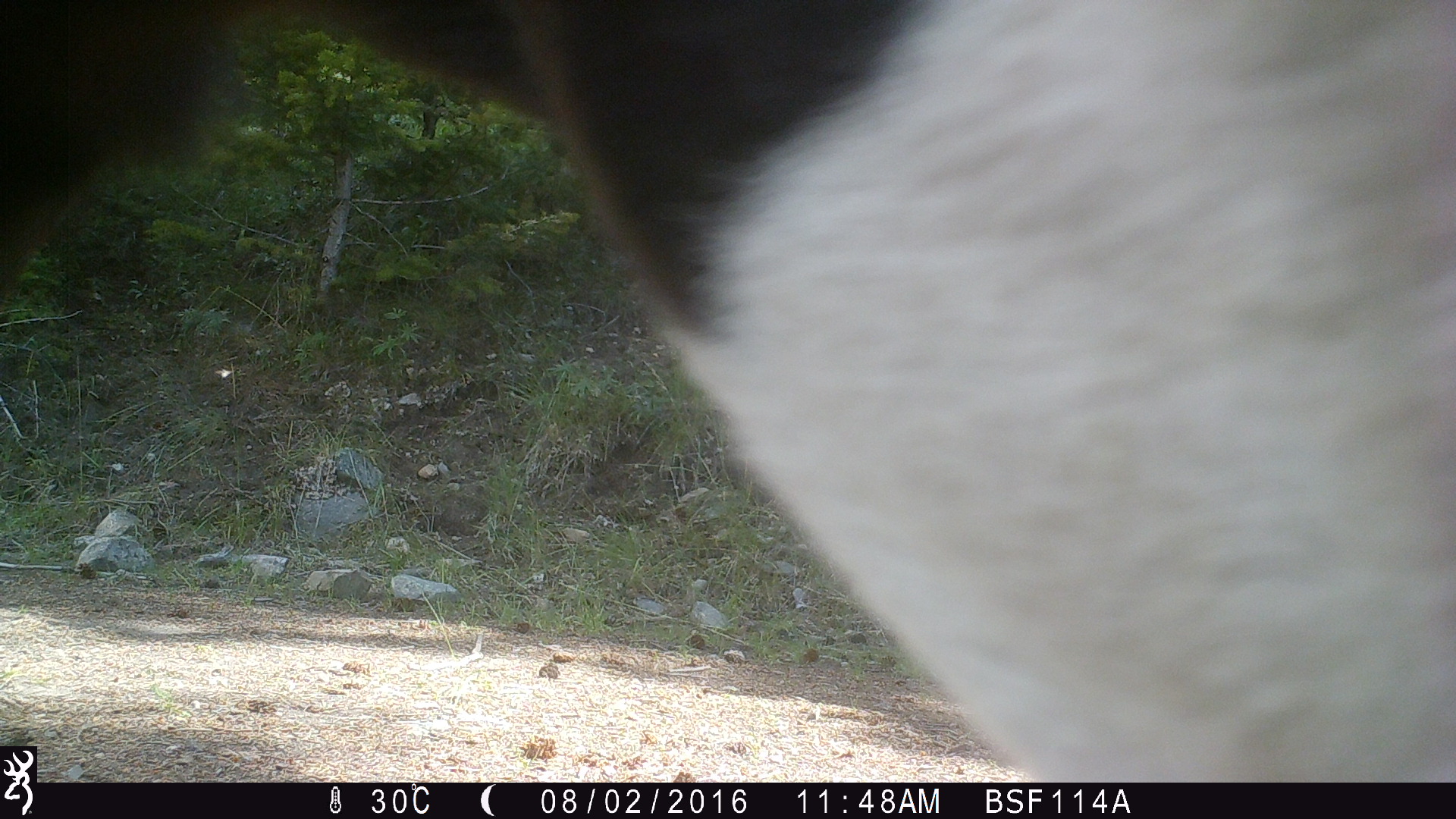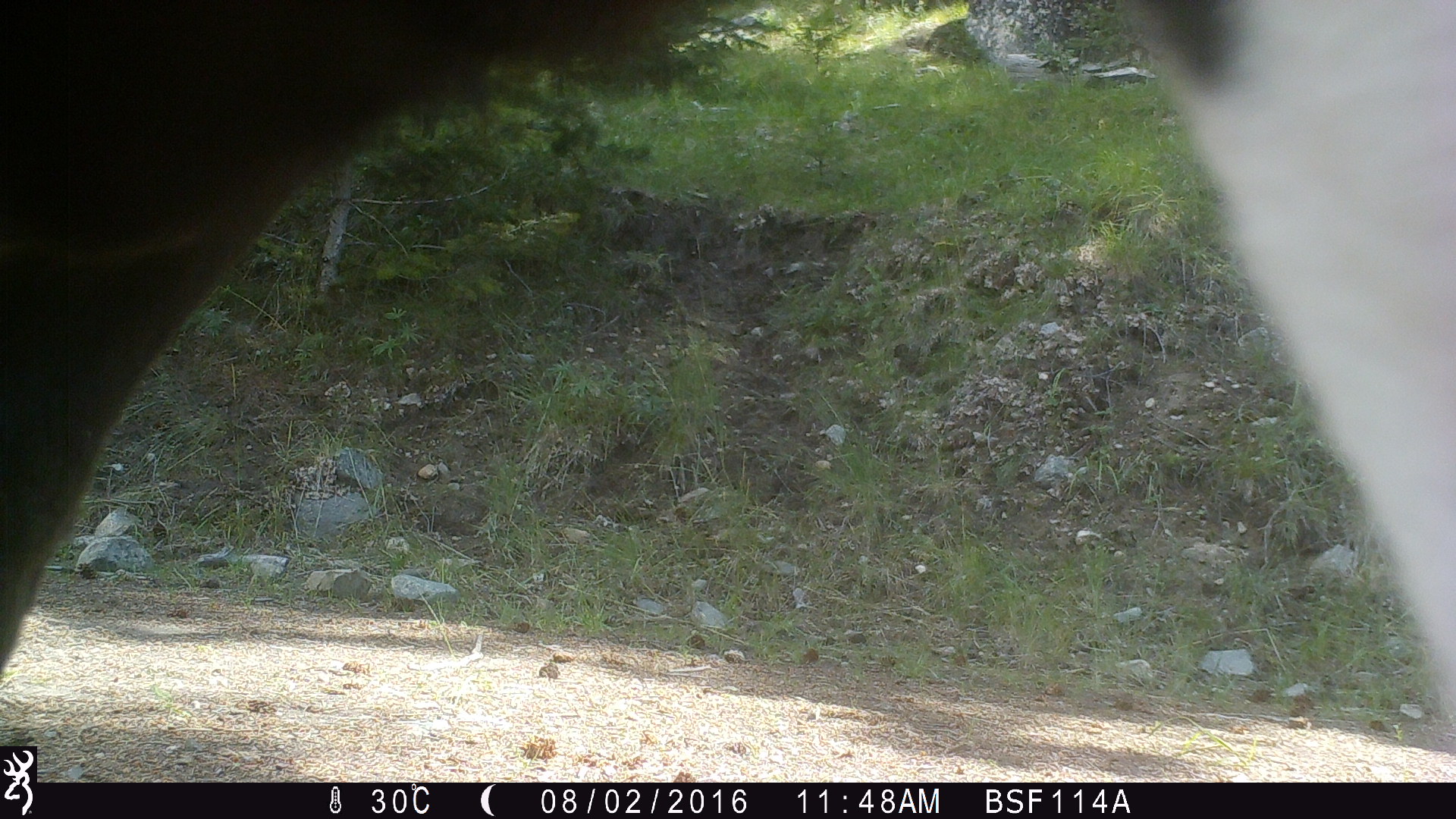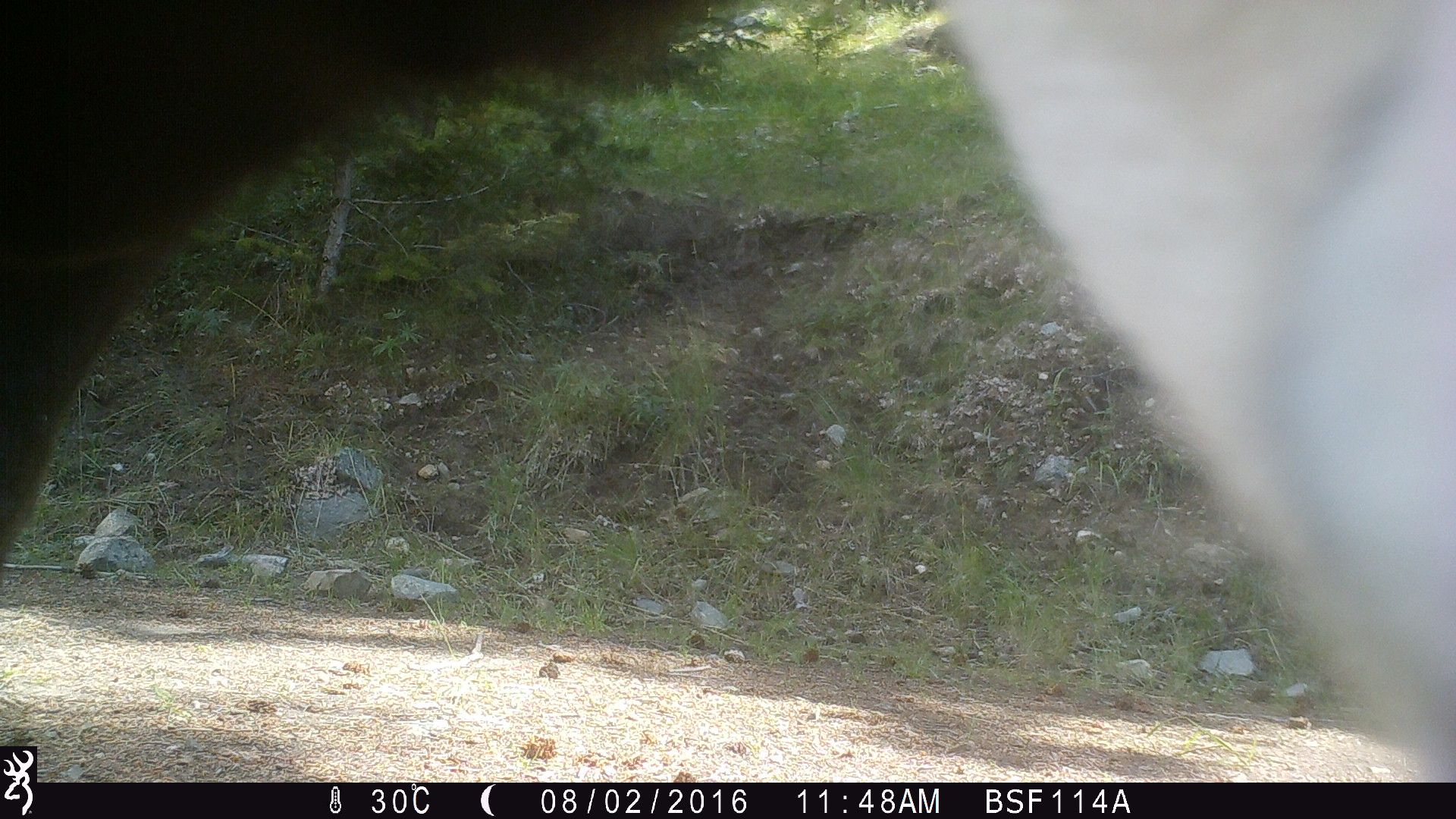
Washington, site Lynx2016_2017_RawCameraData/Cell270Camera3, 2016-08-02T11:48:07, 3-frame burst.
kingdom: Animalia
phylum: Chordata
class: Mammalia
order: Artiodactyla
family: Bovidae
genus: Bos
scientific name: Bos taurus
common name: domestic cattle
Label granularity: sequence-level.